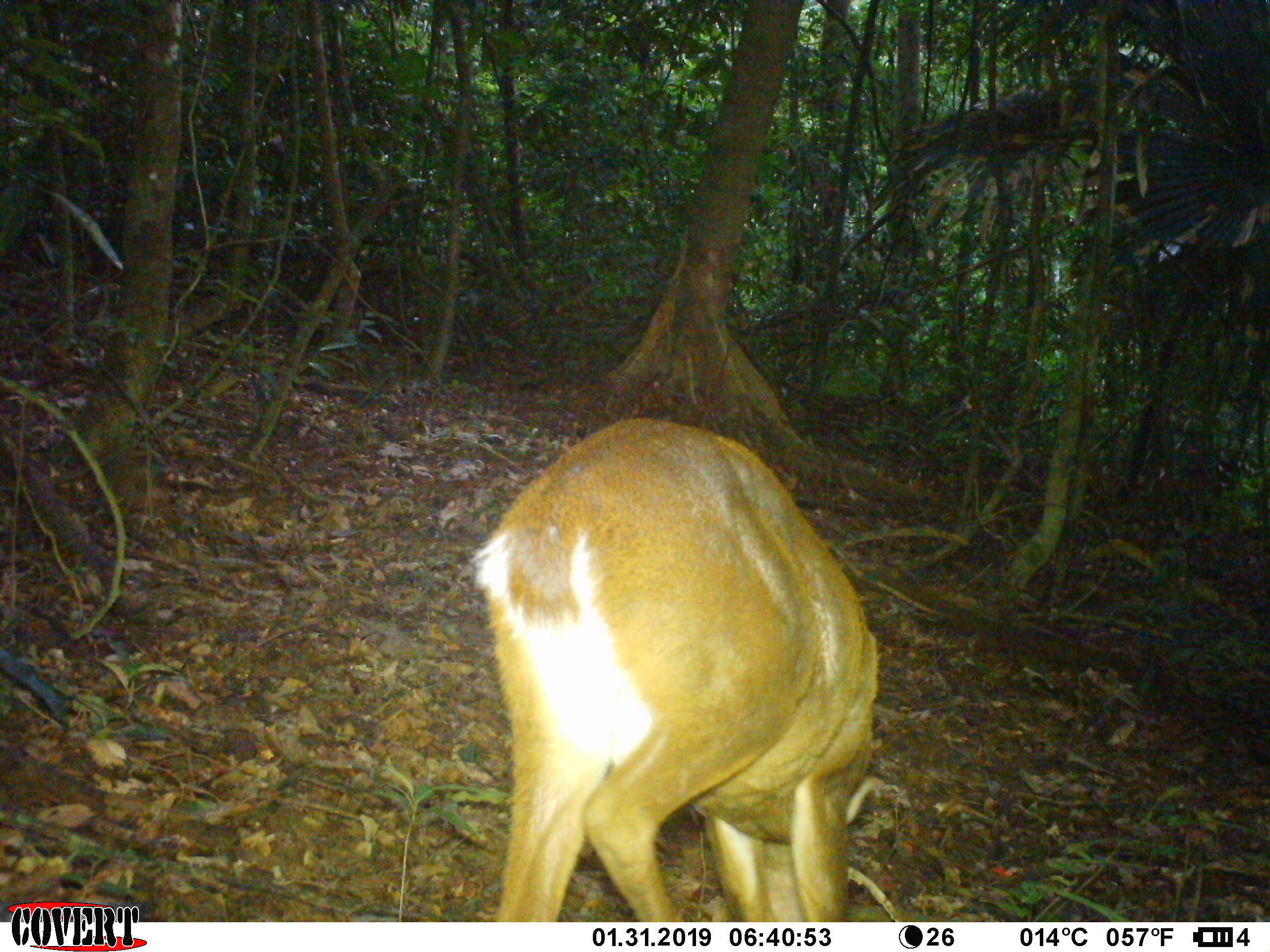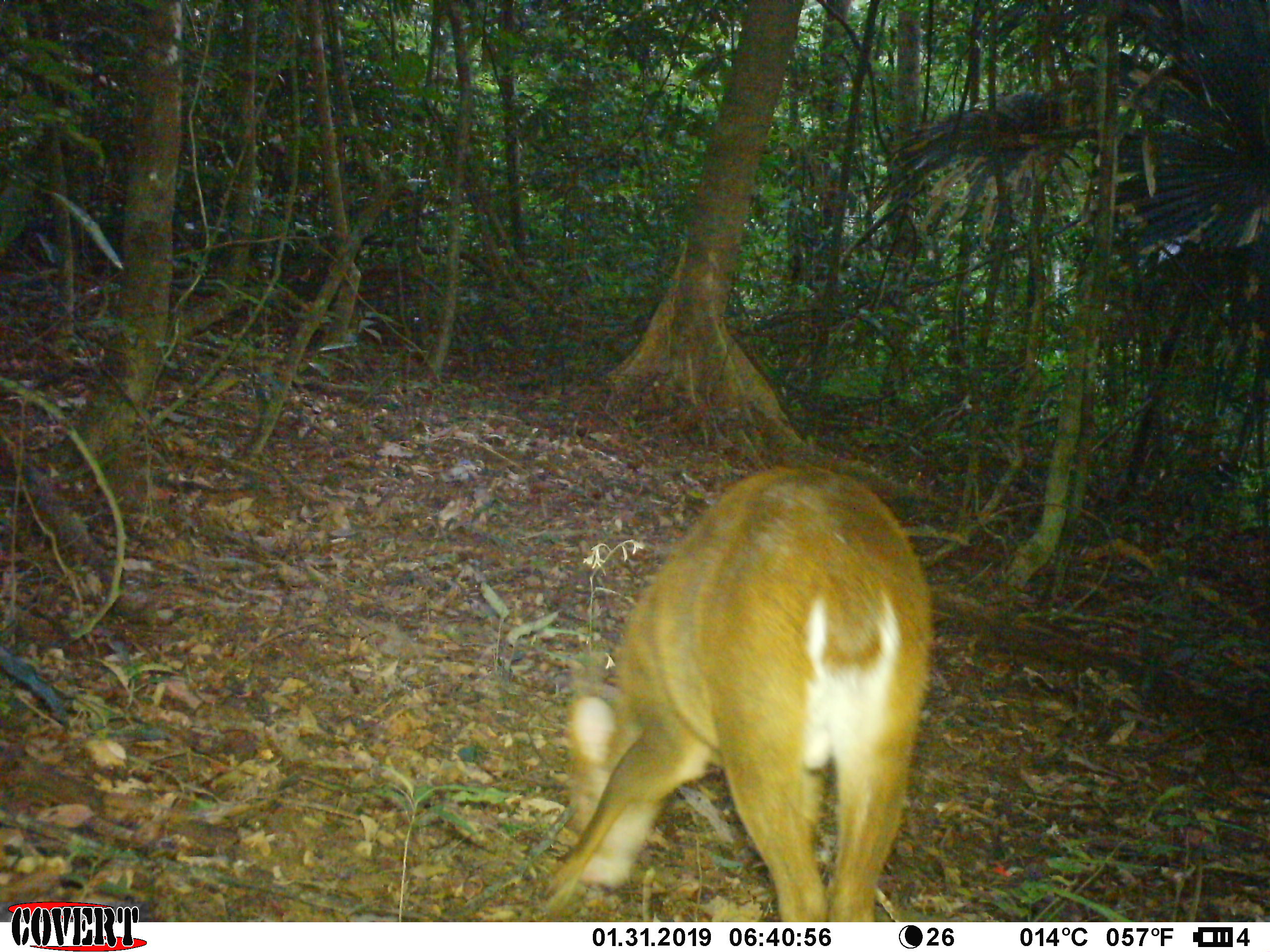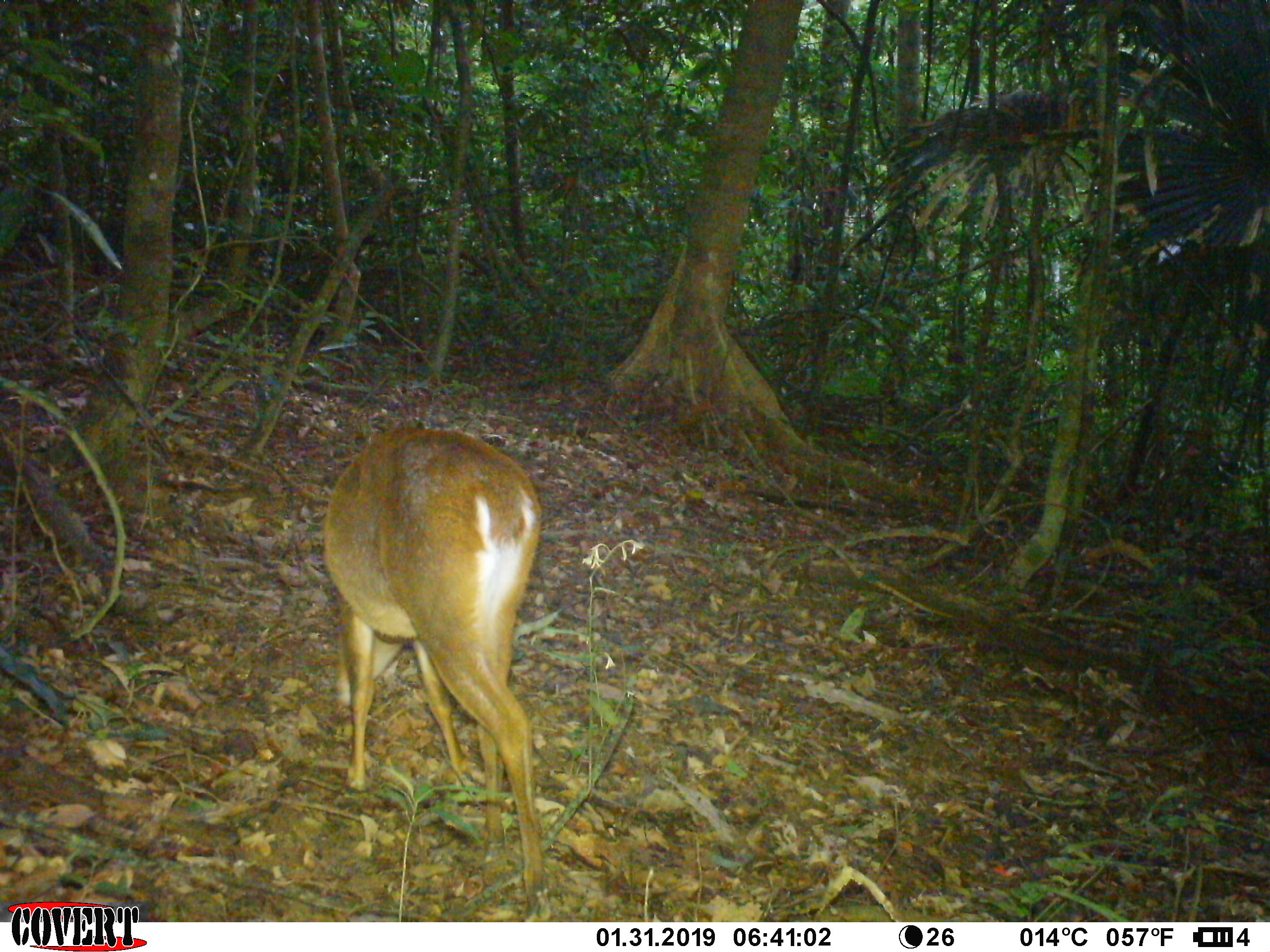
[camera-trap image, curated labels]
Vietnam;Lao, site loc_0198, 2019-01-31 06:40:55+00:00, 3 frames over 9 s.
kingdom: Animalia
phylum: Chordata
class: Mammalia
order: Artiodactyla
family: Cervidae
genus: Muntiacus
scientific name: Muntiacus vuquangensis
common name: large-antlered muntjac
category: large antlered muntjac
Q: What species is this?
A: Large antlered muntjac (large-antlered muntjac) (Muntiacus vuquangensis).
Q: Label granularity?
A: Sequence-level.